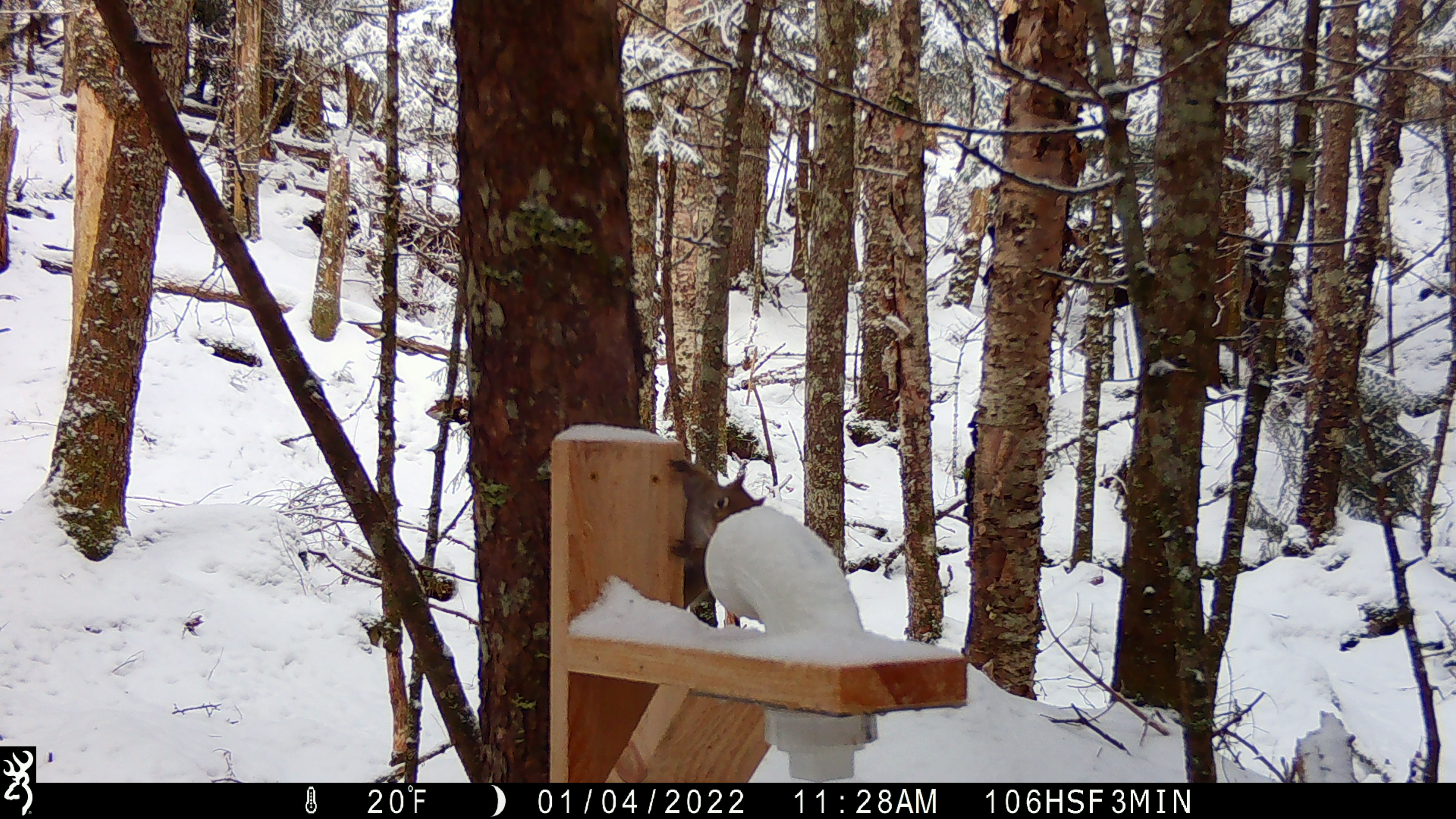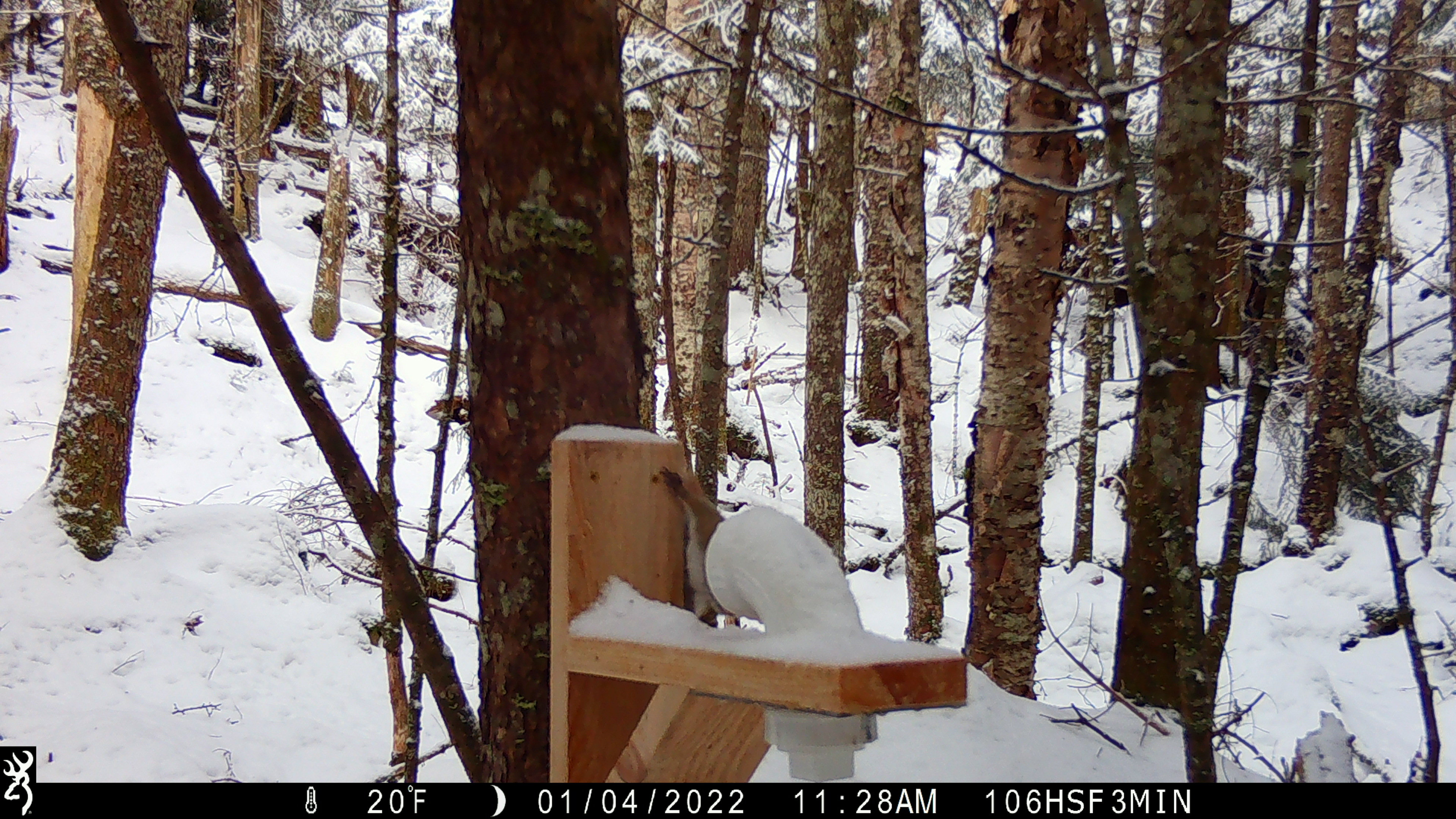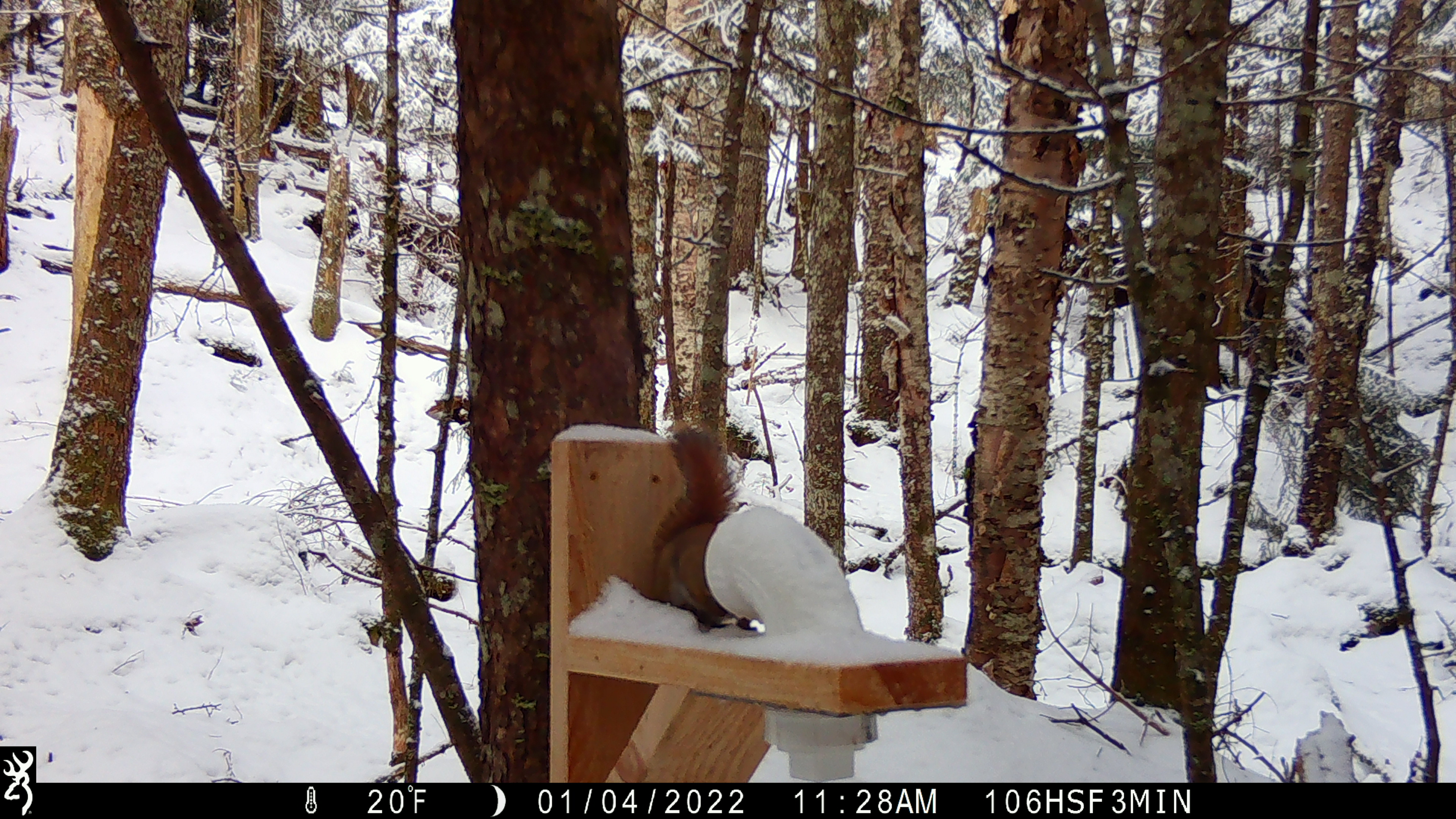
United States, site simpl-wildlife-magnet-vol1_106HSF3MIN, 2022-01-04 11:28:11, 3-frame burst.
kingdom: Animalia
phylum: Chordata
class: Mammalia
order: Rodentia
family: Sciuridae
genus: Tamiasciurus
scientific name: Tamiasciurus hudsonicus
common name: red squirrel